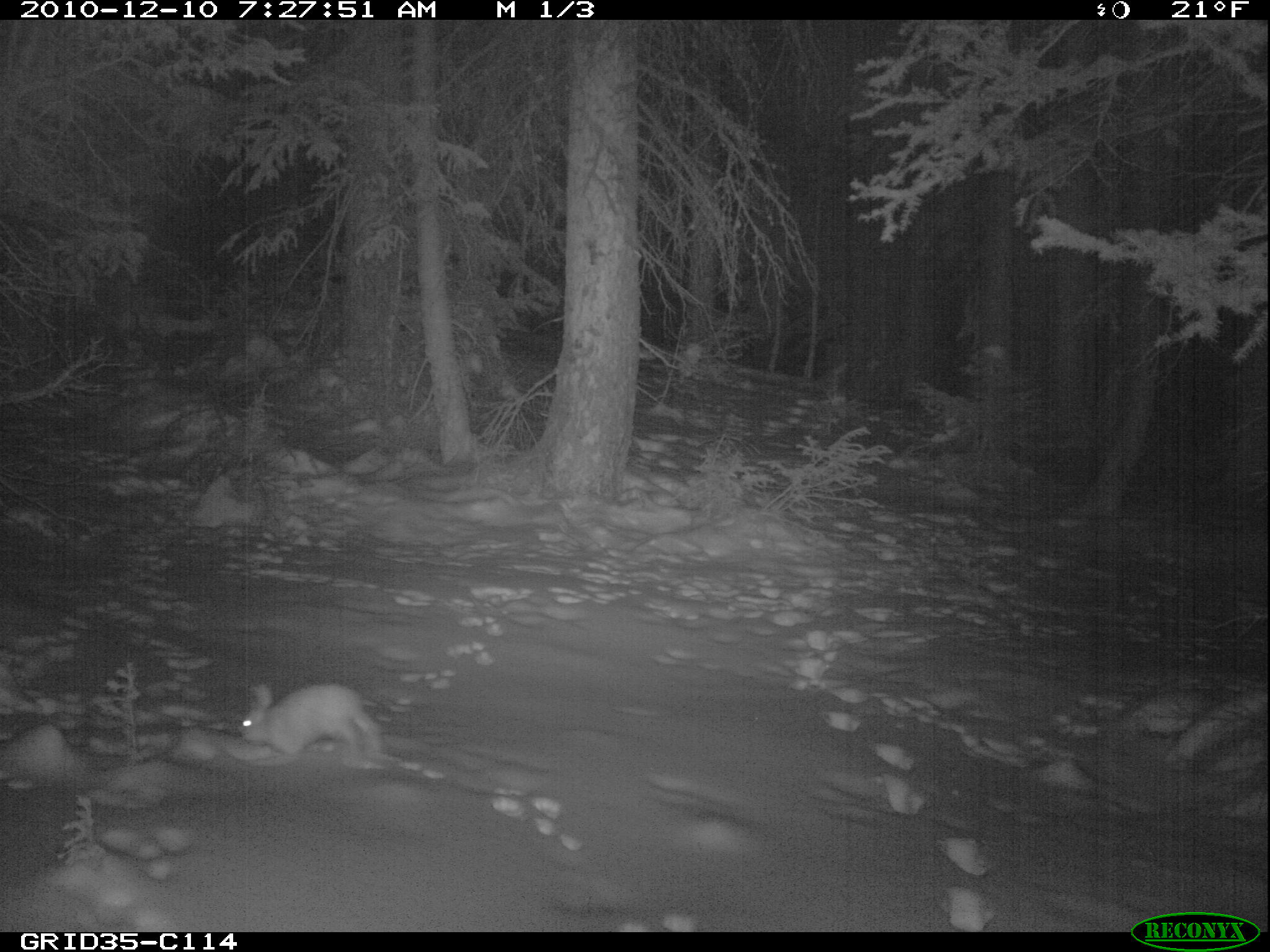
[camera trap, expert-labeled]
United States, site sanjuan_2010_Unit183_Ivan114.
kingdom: Animalia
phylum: Chordata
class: Mammalia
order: Lagomorpha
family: Leporidae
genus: Lepus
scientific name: Lepus americanus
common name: snowshoe hare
Lepus americanus (snowshoe hare).